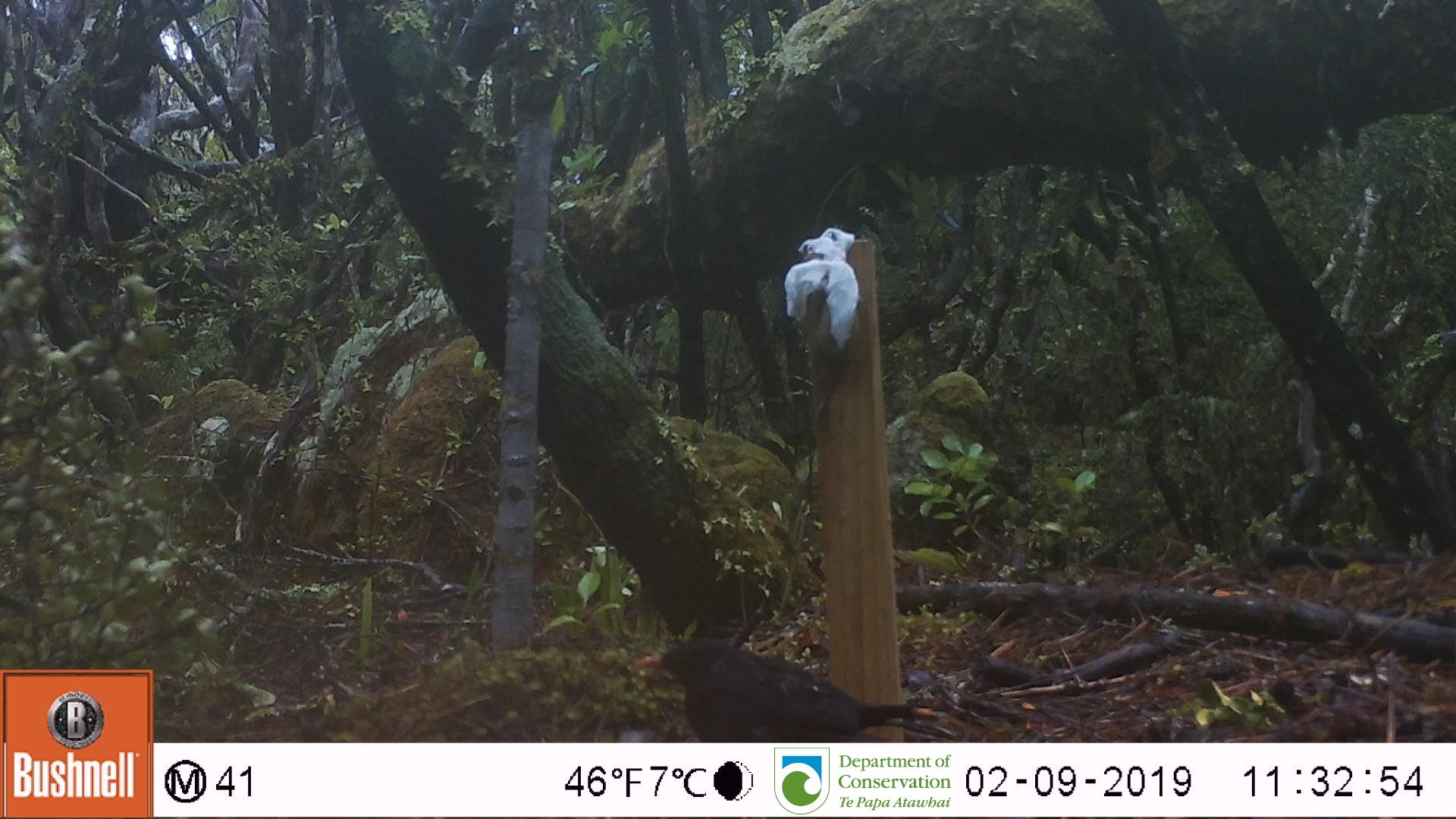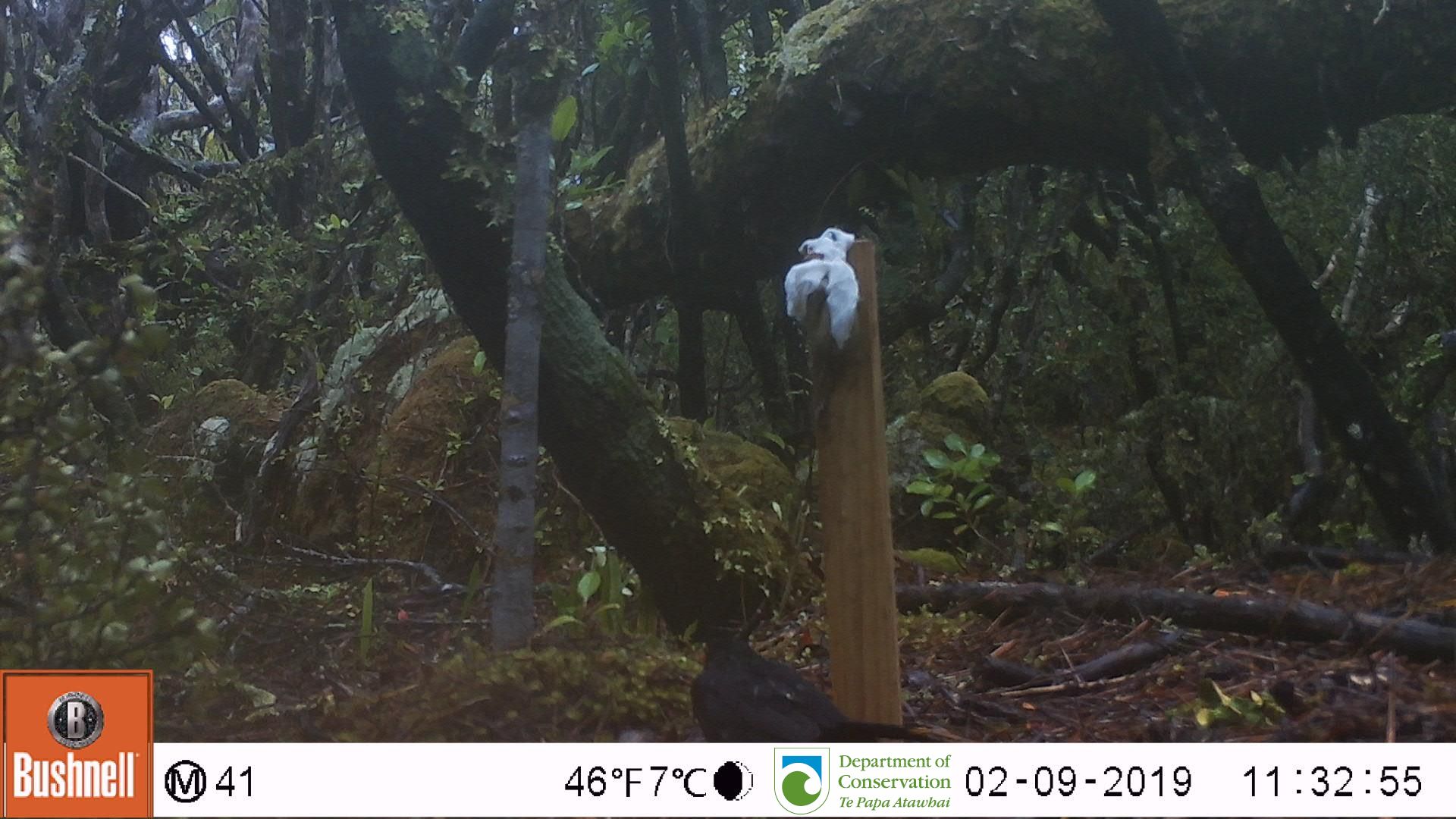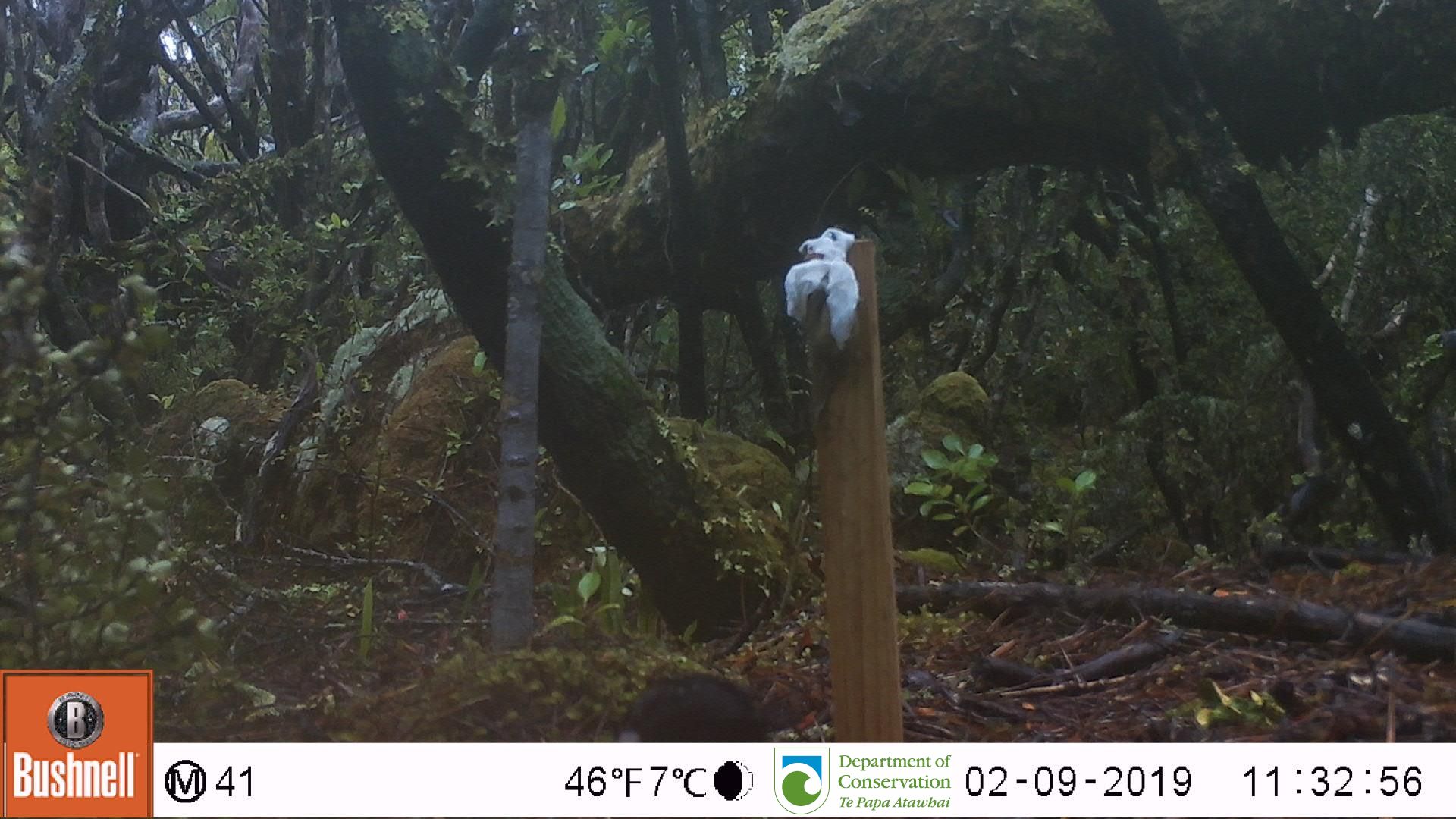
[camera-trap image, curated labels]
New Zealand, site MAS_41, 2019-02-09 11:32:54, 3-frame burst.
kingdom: Animalia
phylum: Chordata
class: Aves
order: Passeriformes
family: Turdidae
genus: Turdus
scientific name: Turdus merula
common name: eurasian blackbird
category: blackbird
Blackbird (eurasian blackbird) (Turdus merula).